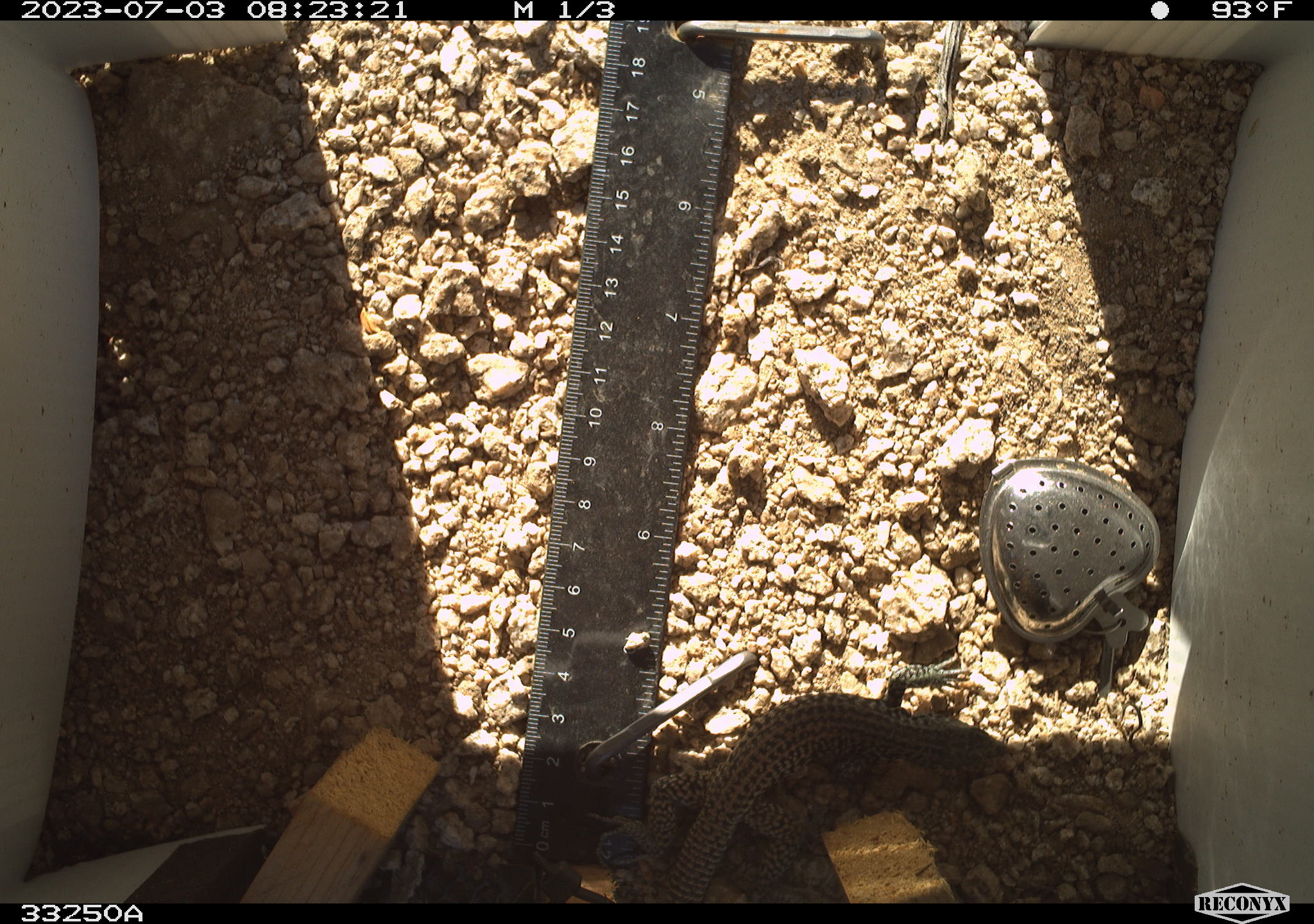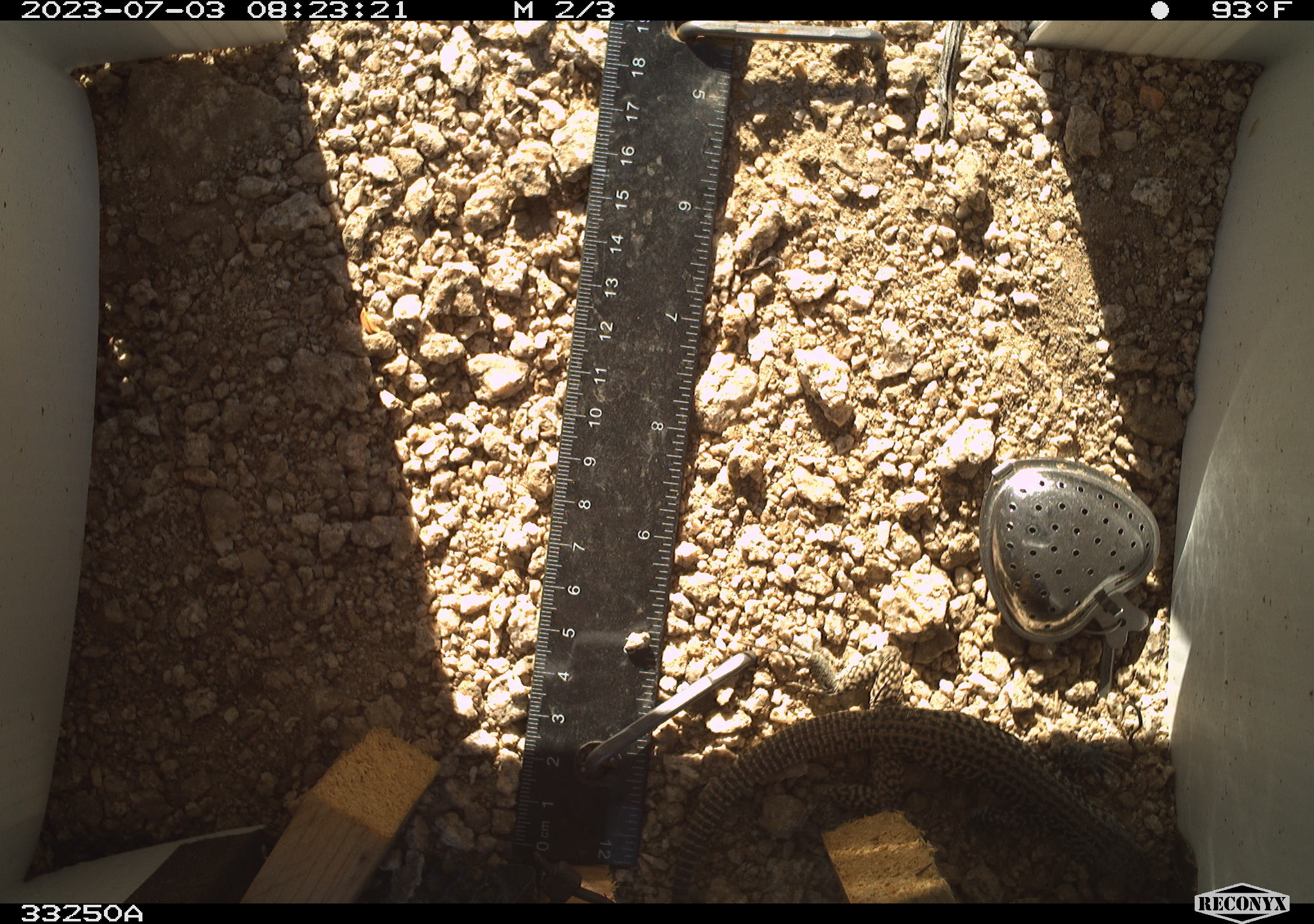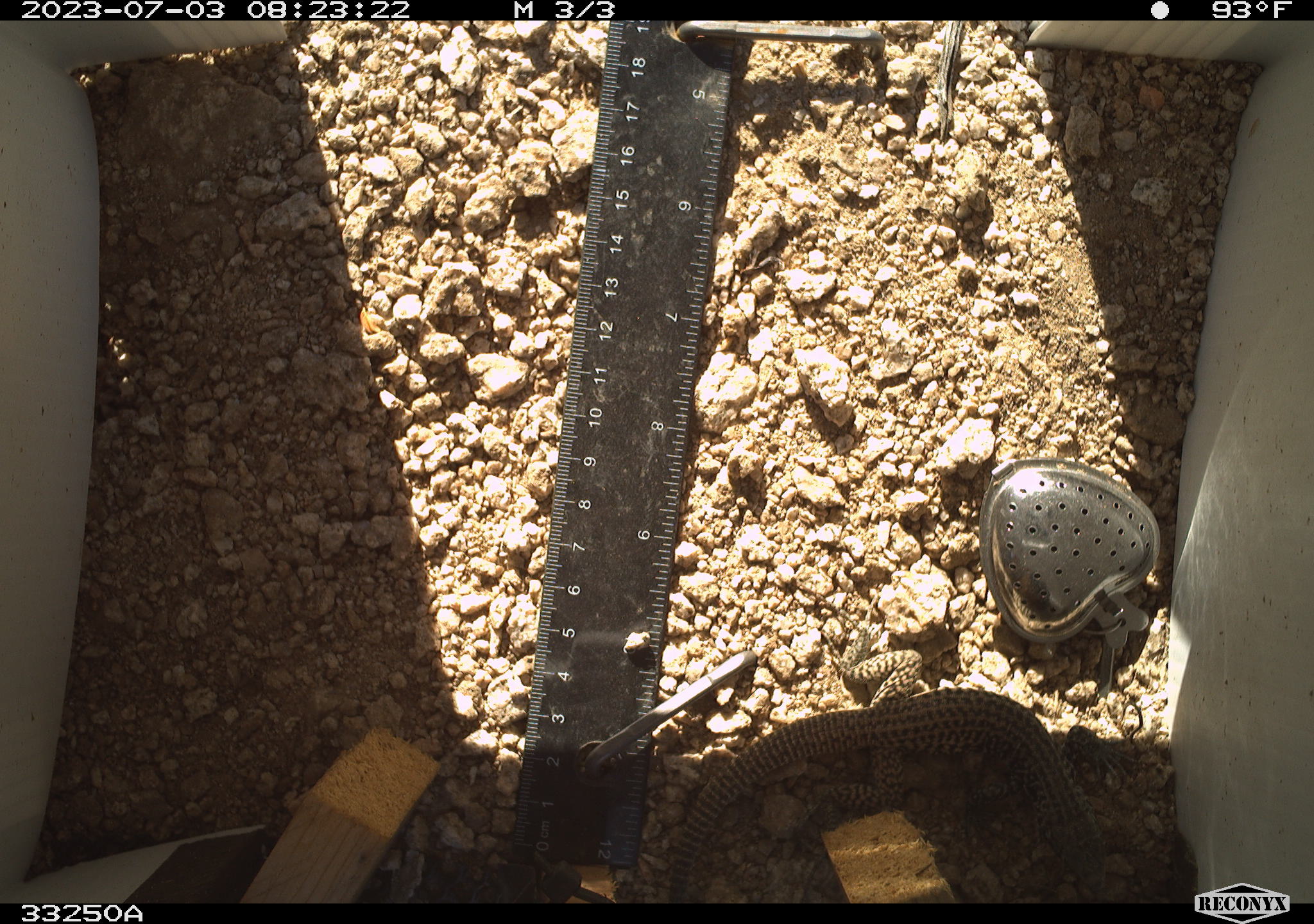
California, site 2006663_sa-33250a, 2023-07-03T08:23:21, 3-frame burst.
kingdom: Animalia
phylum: Chordata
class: Reptilia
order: Squamata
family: Teiidae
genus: Aspidoscelis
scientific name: Aspidoscelis tigris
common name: western whiptail